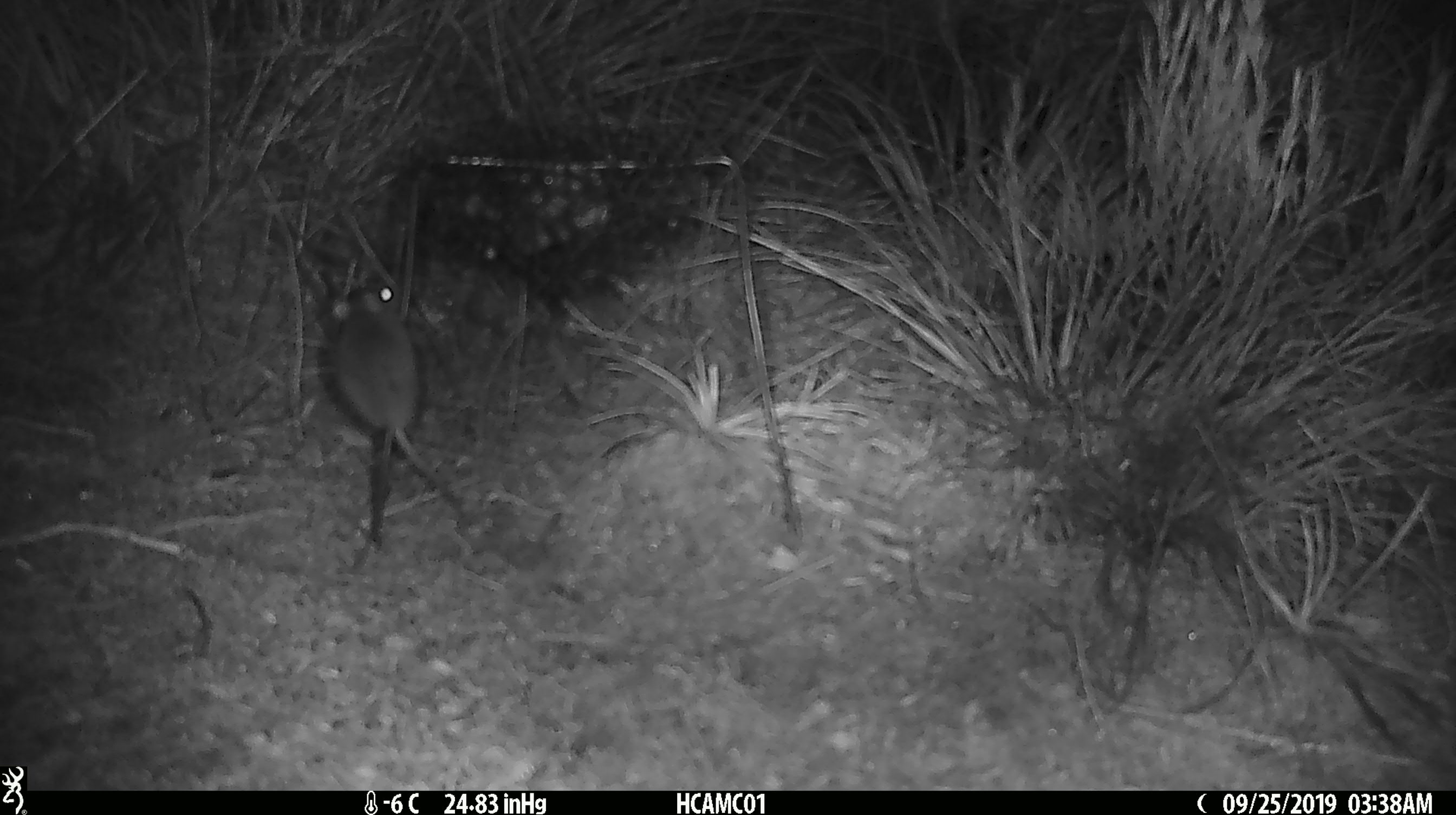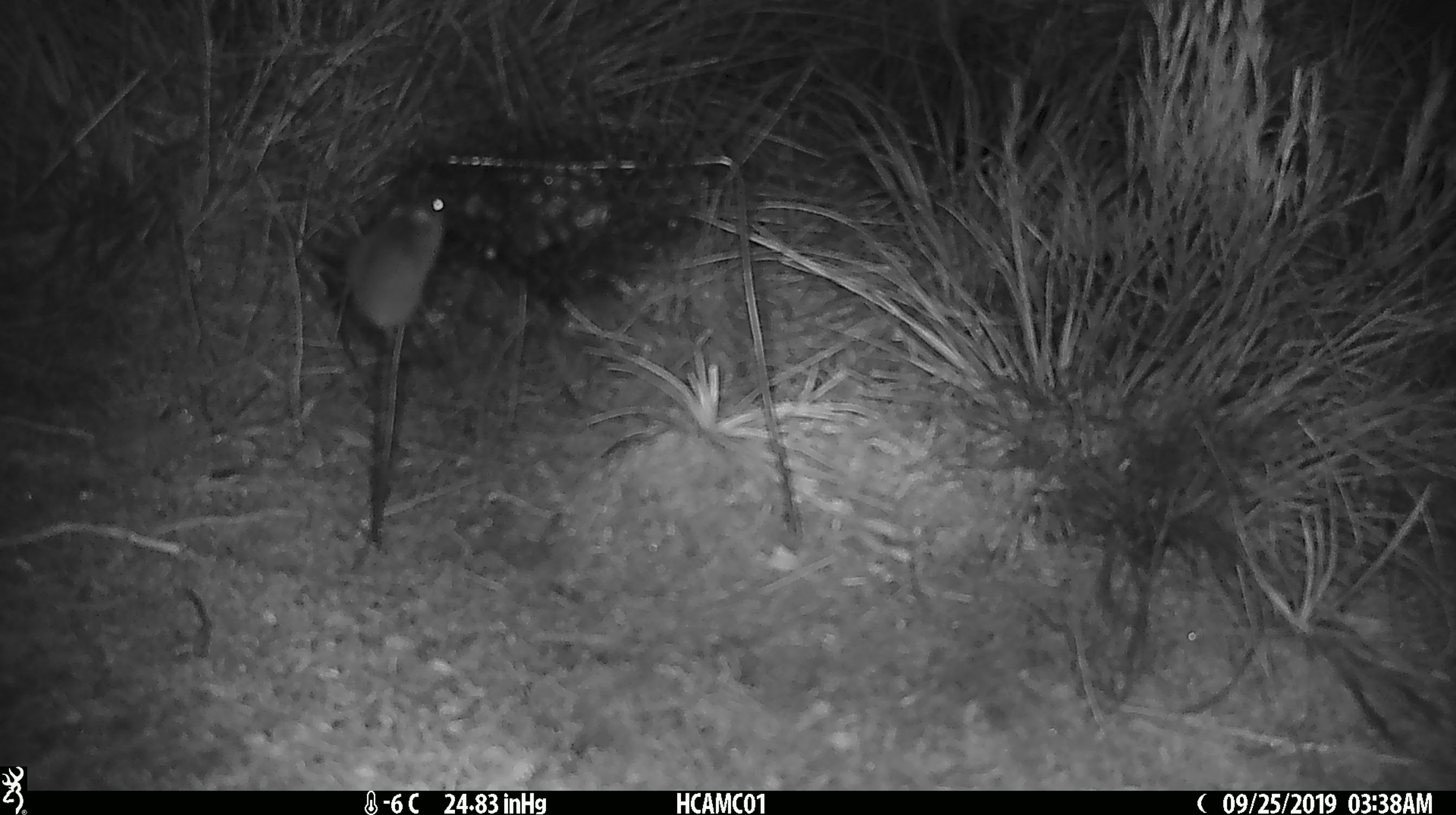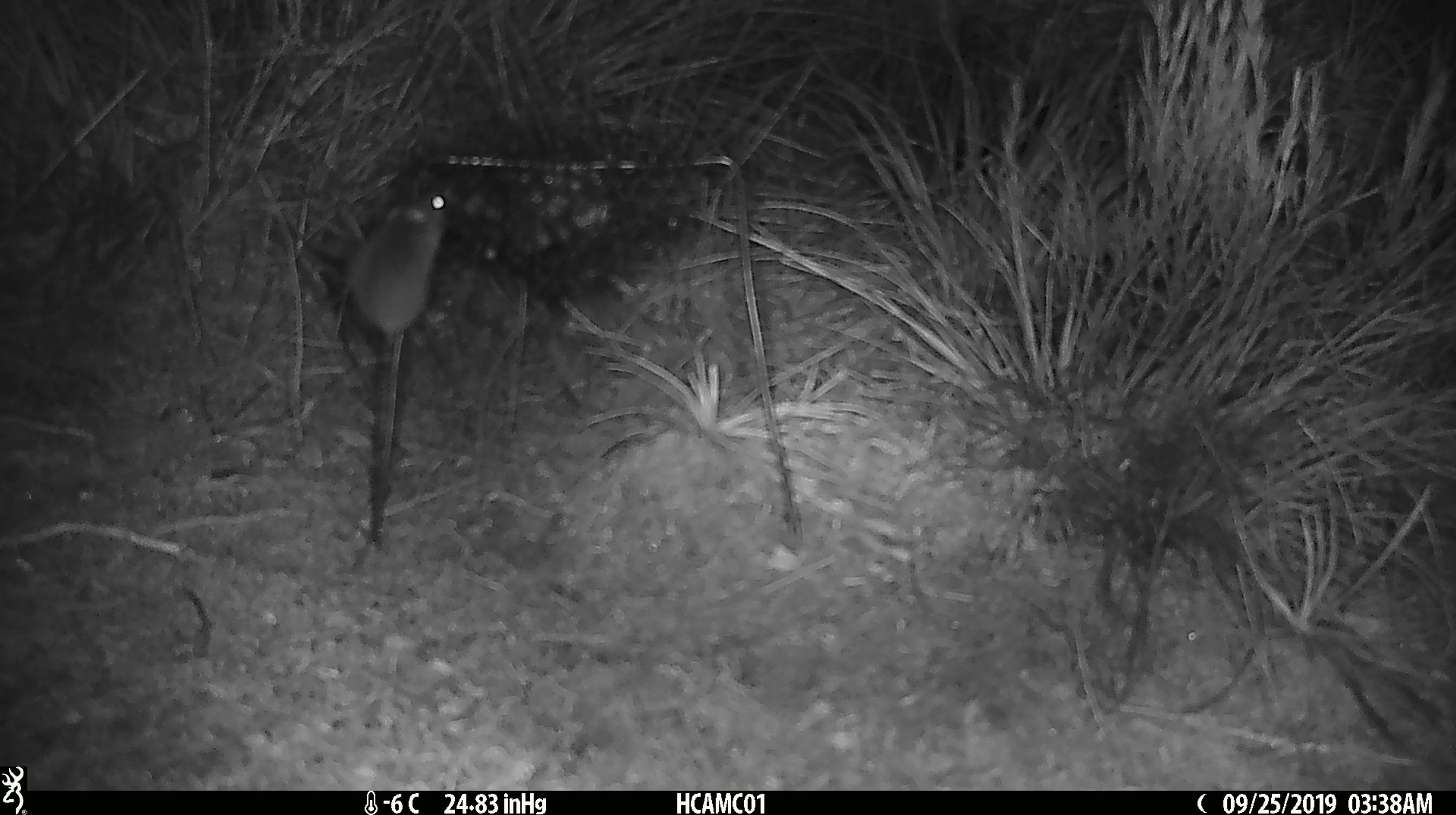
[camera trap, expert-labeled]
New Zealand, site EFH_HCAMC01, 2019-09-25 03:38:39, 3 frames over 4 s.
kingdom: Animalia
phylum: Chordata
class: Mammalia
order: Rodentia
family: Muridae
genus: Mus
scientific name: Mus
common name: mouse